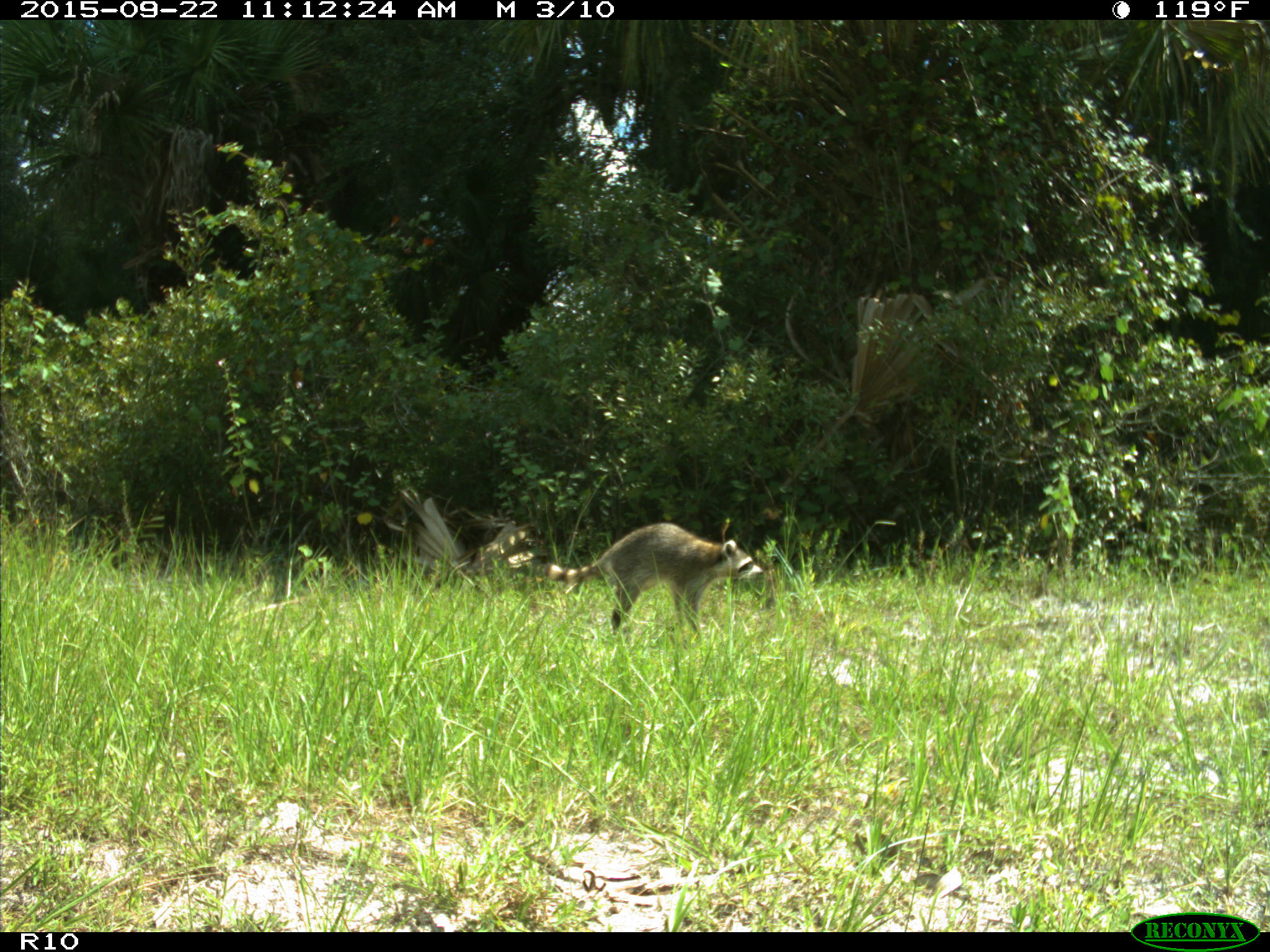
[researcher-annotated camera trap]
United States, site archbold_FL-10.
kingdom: Animalia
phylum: Chordata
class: Mammalia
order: Carnivora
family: Procyonidae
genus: Procyon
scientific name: Procyon lotor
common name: common raccoon